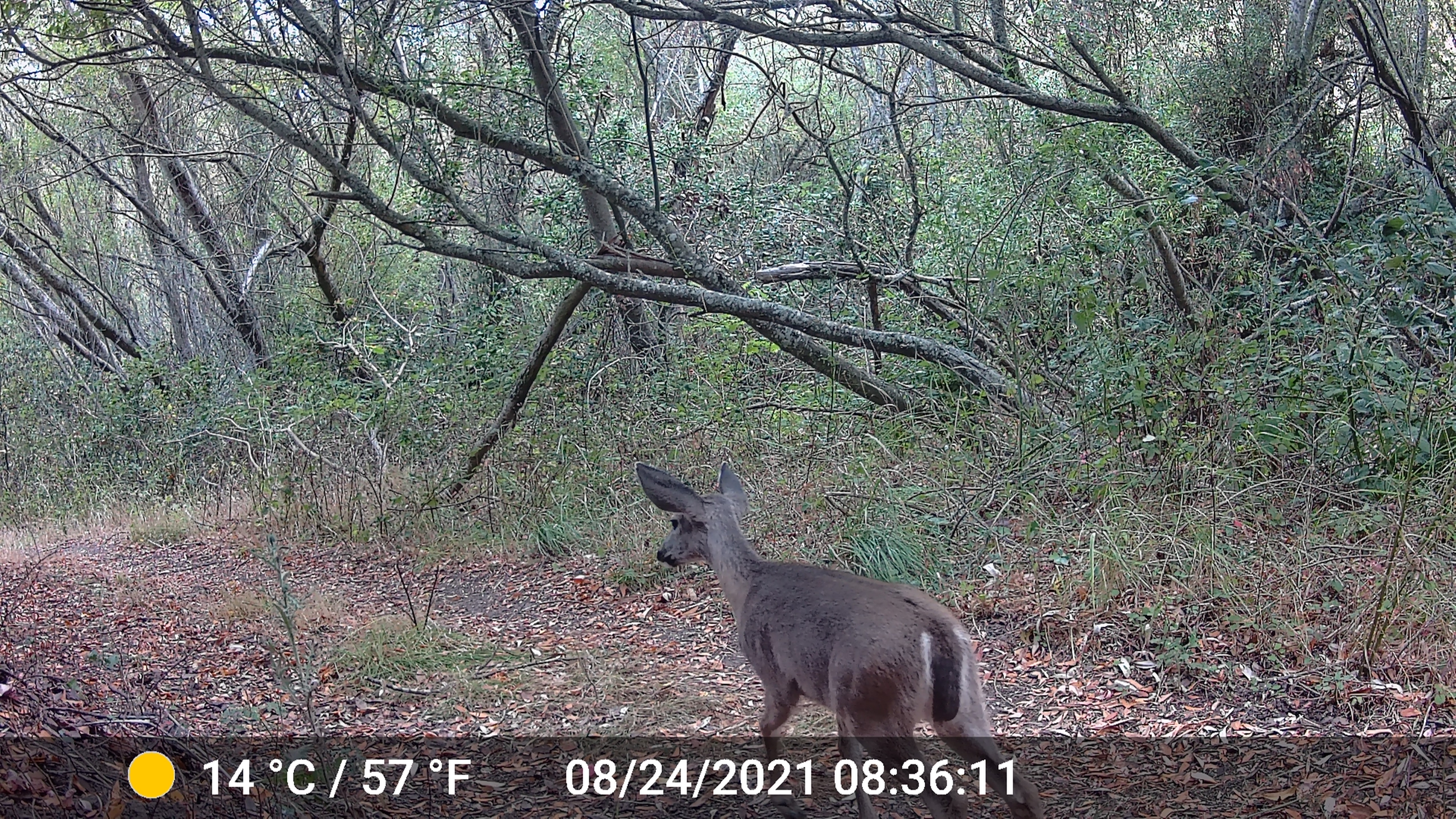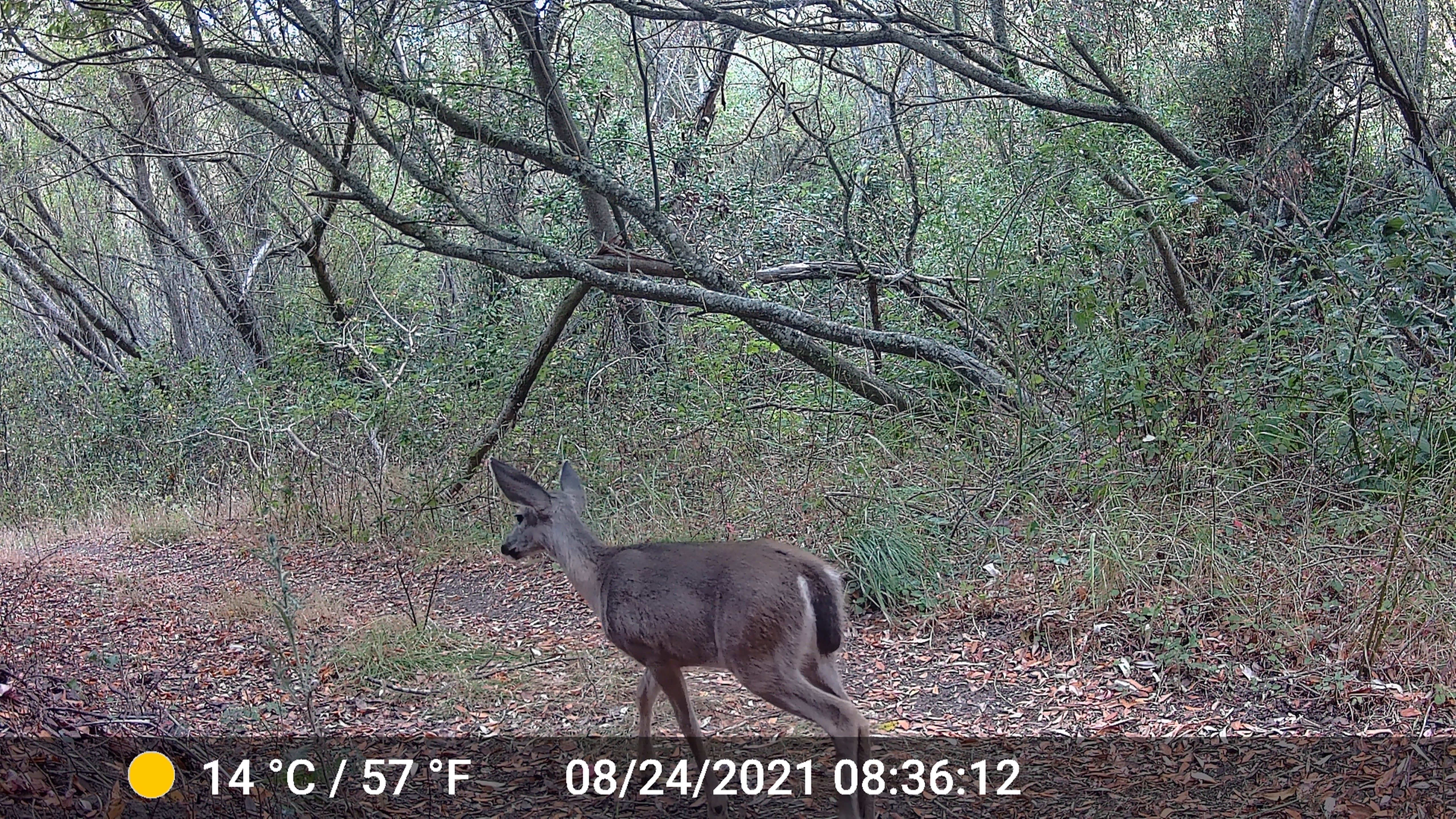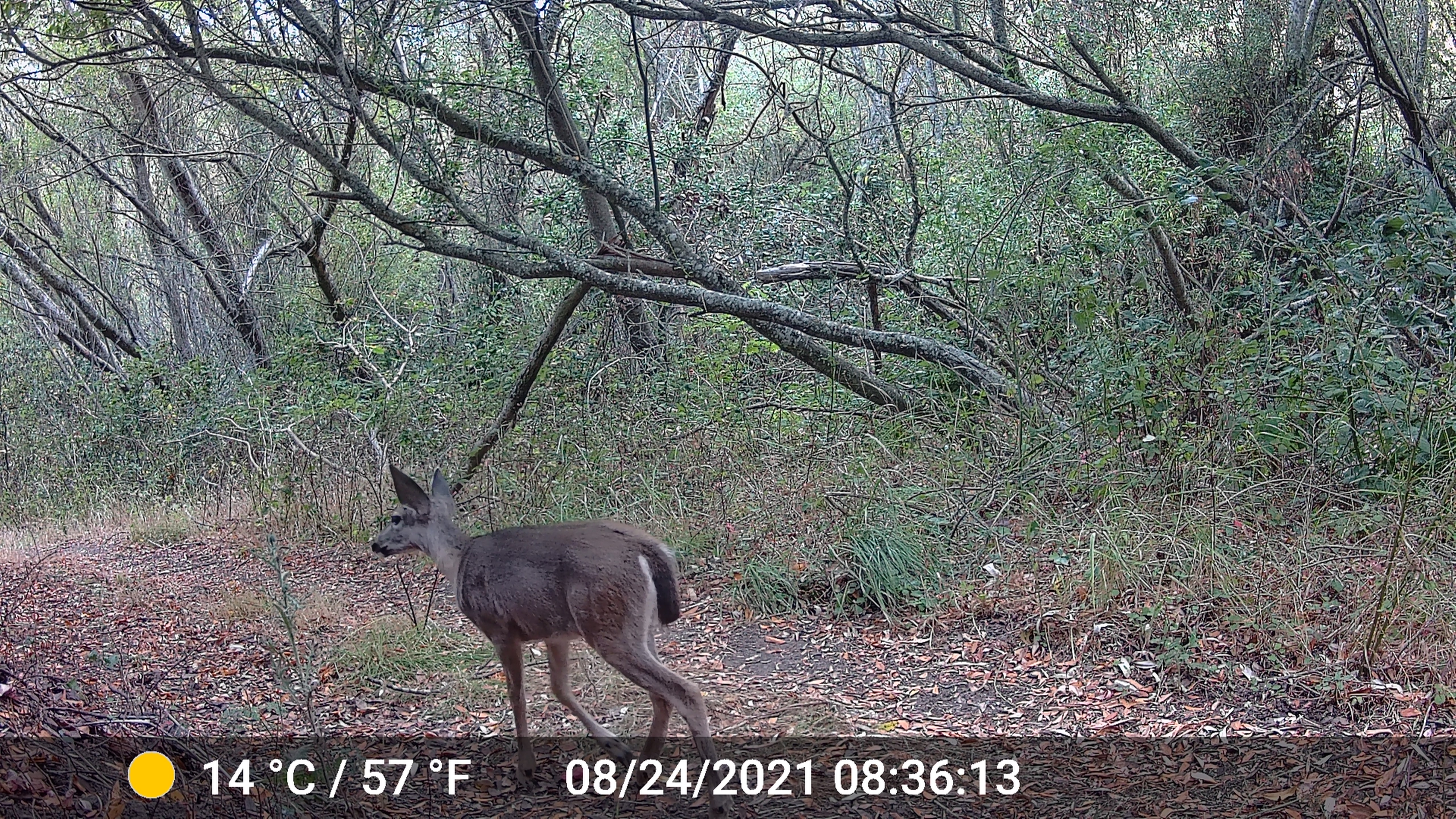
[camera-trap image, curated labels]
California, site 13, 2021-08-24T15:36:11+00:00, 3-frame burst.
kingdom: Animalia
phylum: Chordata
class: Mammalia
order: Artiodactyla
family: Cervidae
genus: Odocoileus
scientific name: Odocoileus hemionus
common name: mule deer